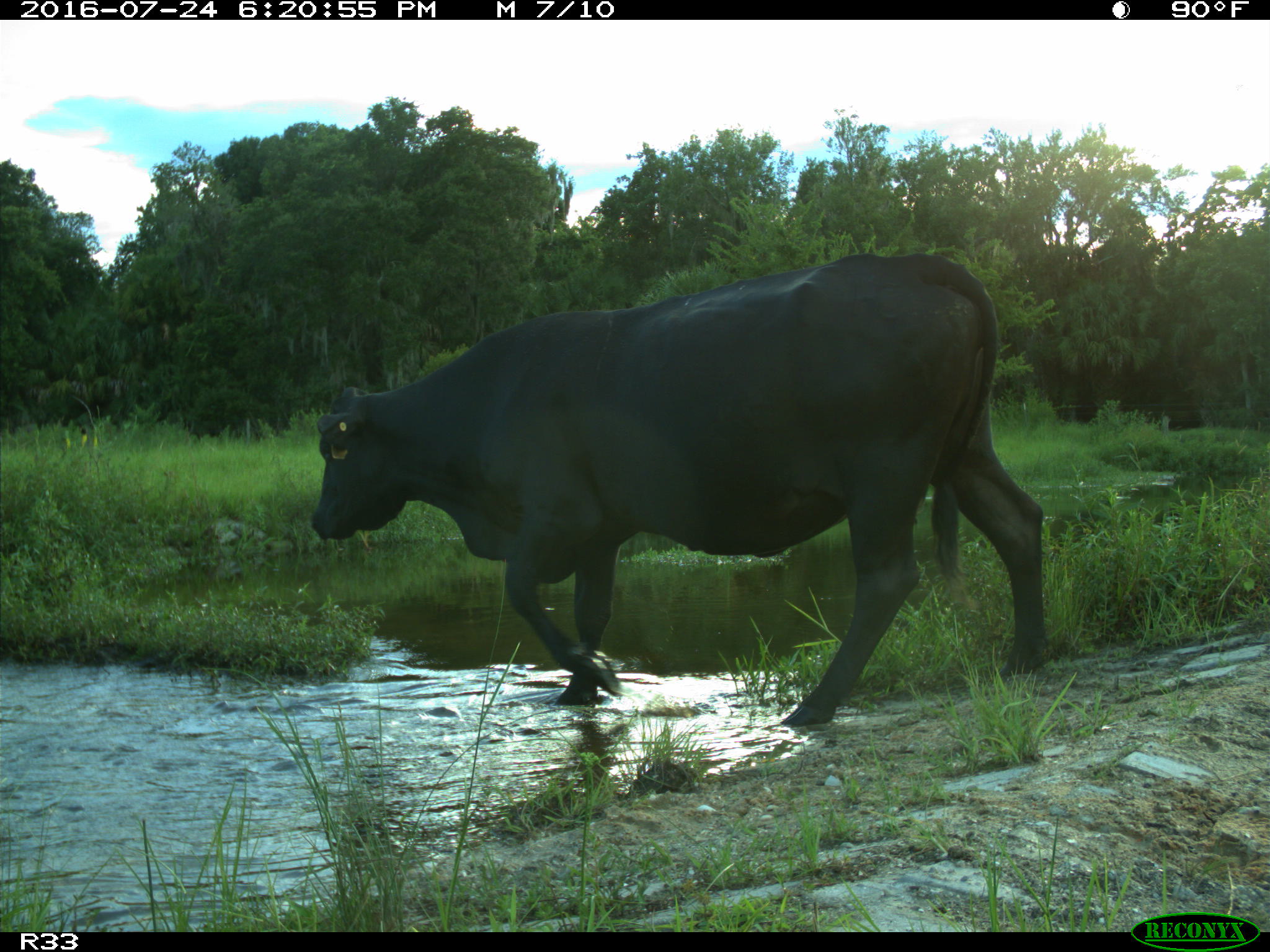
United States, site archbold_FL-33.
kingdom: Animalia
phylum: Chordata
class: Mammalia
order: Artiodactyla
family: Bovidae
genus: Bos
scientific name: Bos taurus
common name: domestic cow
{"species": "Bos taurus (domestic cow)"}